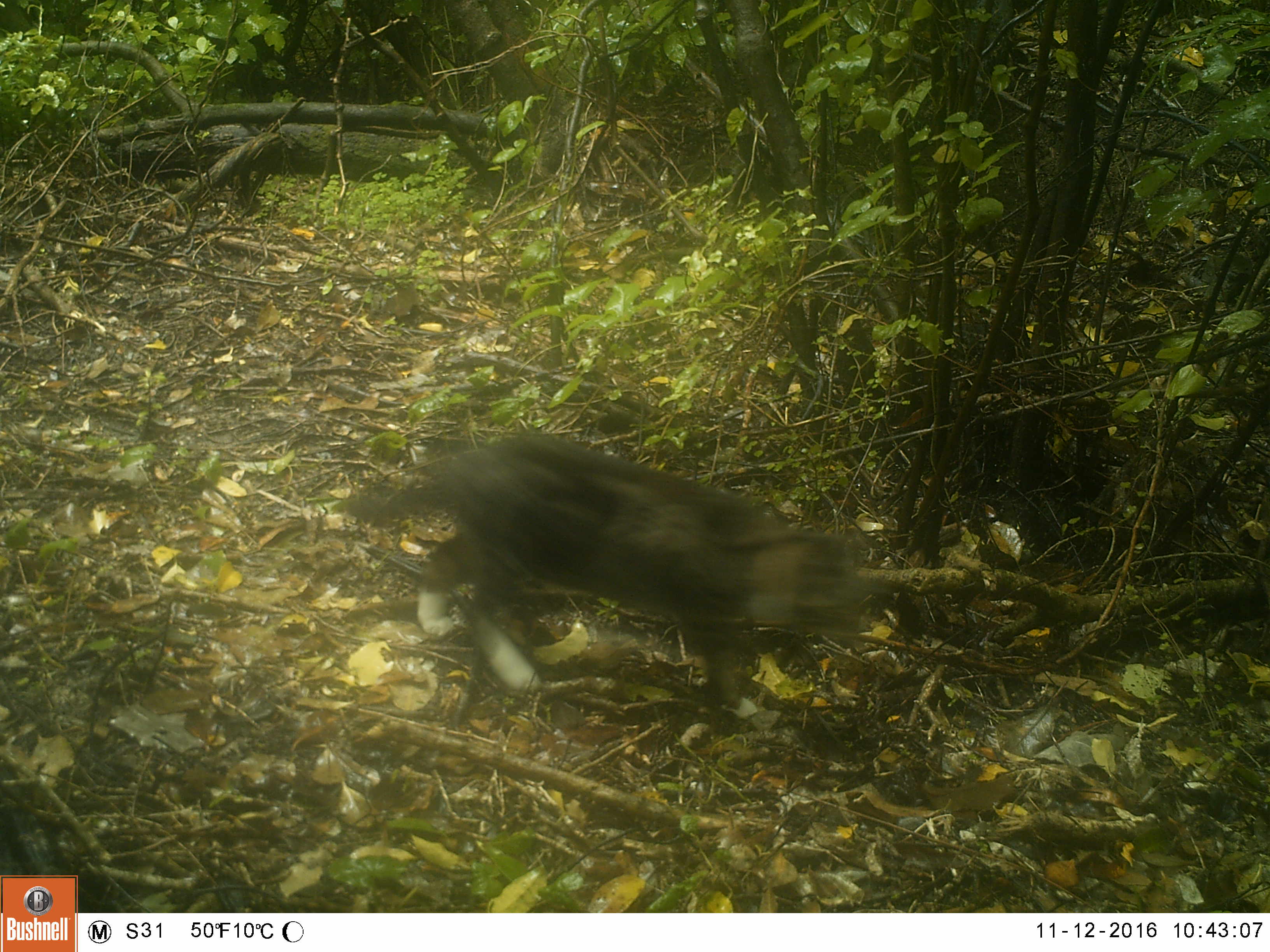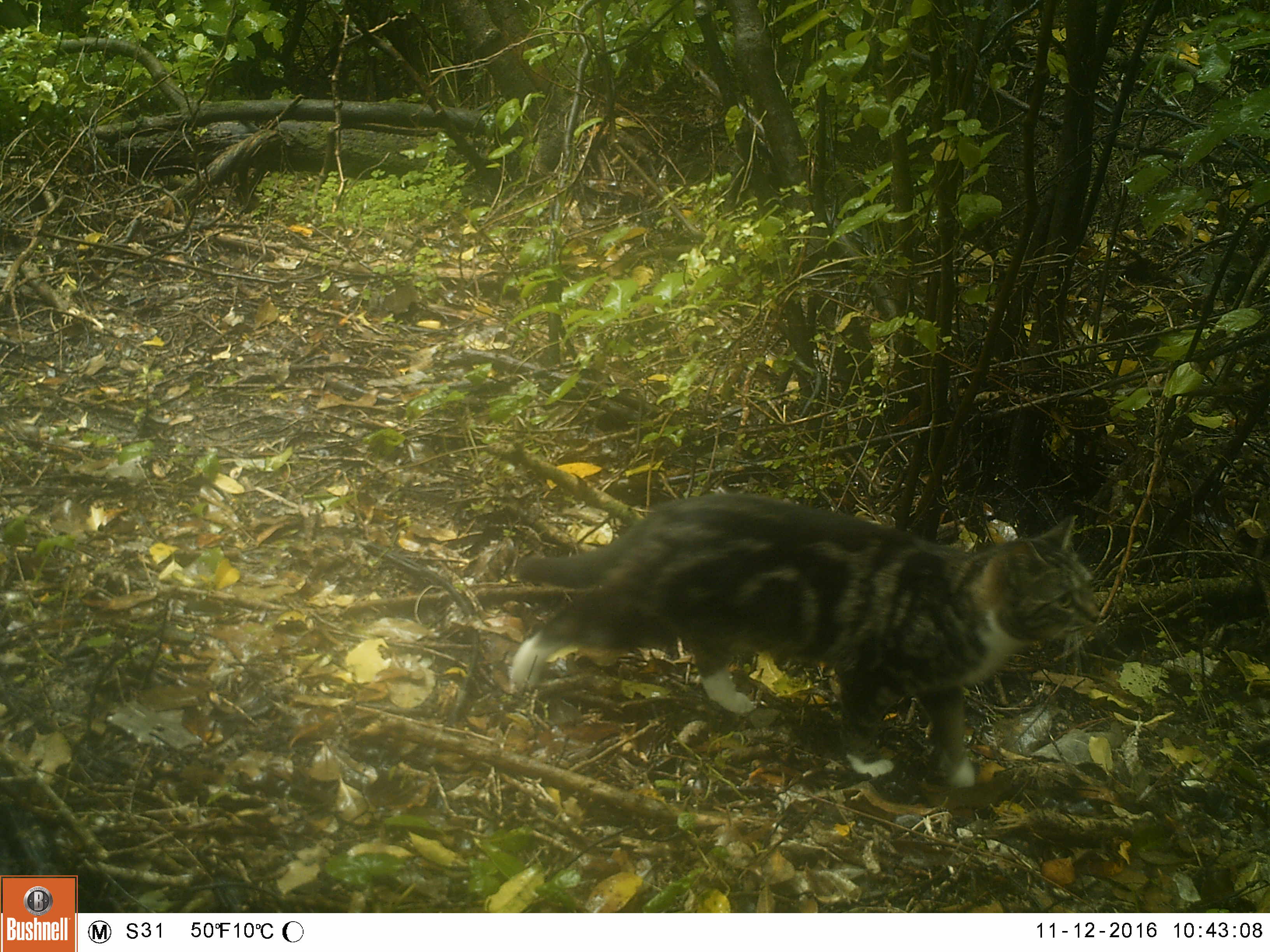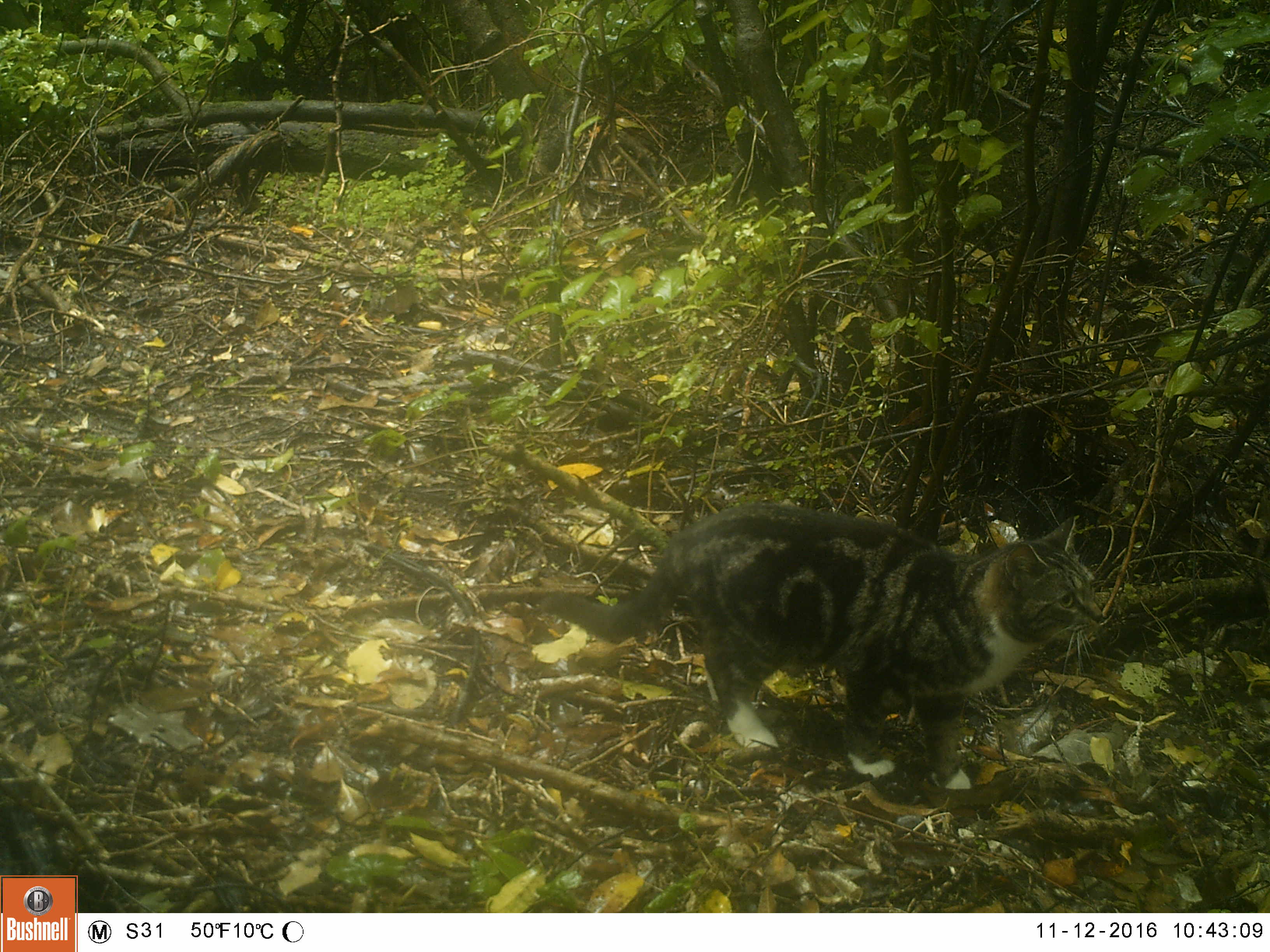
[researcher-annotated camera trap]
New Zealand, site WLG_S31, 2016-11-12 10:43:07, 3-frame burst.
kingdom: Animalia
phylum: Chordata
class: Mammalia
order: Carnivora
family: Felidae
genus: Felis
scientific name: Felis catus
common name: domestic cat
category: cat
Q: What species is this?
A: Cat (domestic cat) (Felis catus).